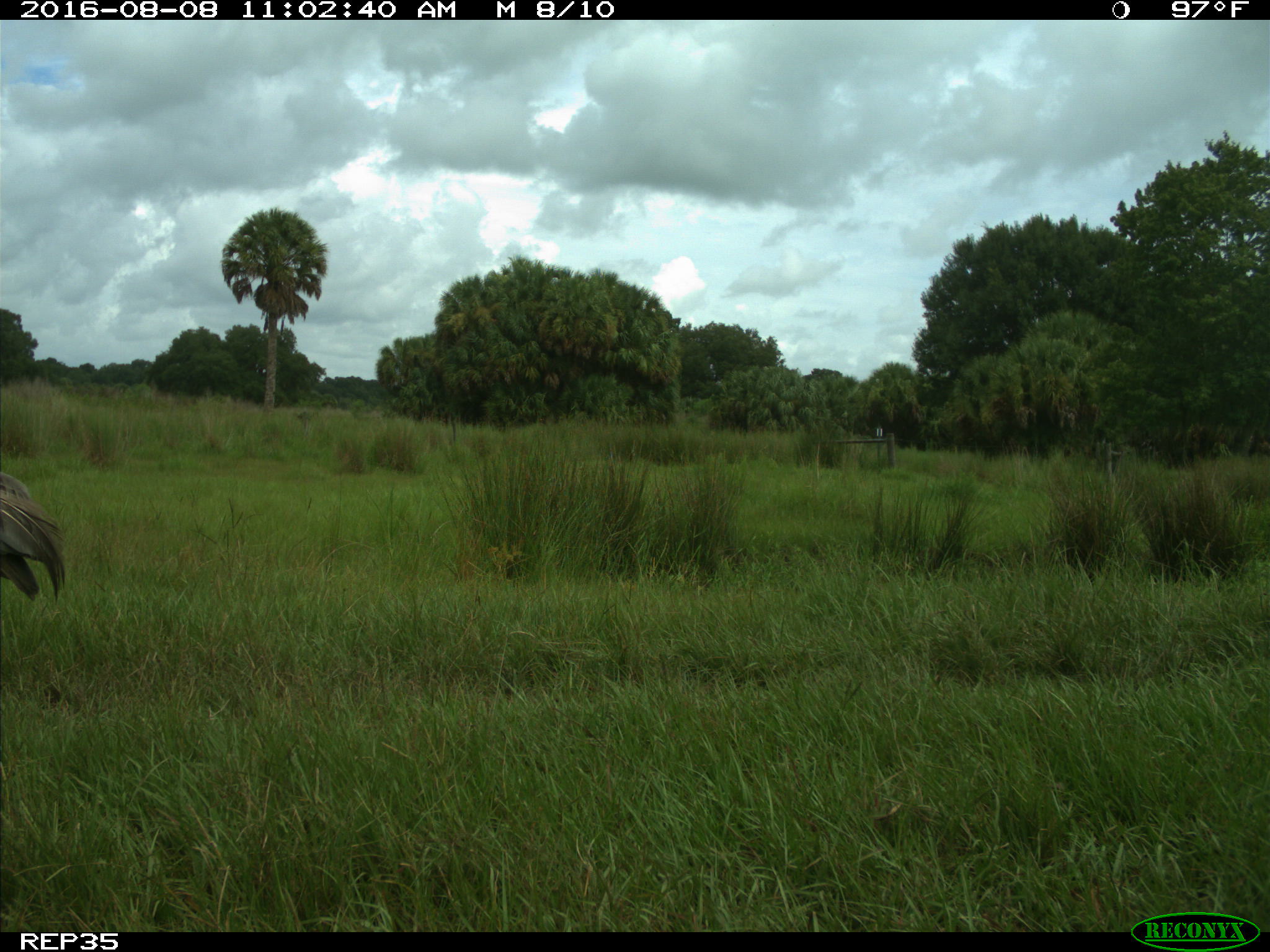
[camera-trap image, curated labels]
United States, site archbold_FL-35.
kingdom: Animalia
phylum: Chordata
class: Aves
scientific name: Aves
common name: birds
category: unidentified bird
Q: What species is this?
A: Unidentified bird (birds) (Aves).